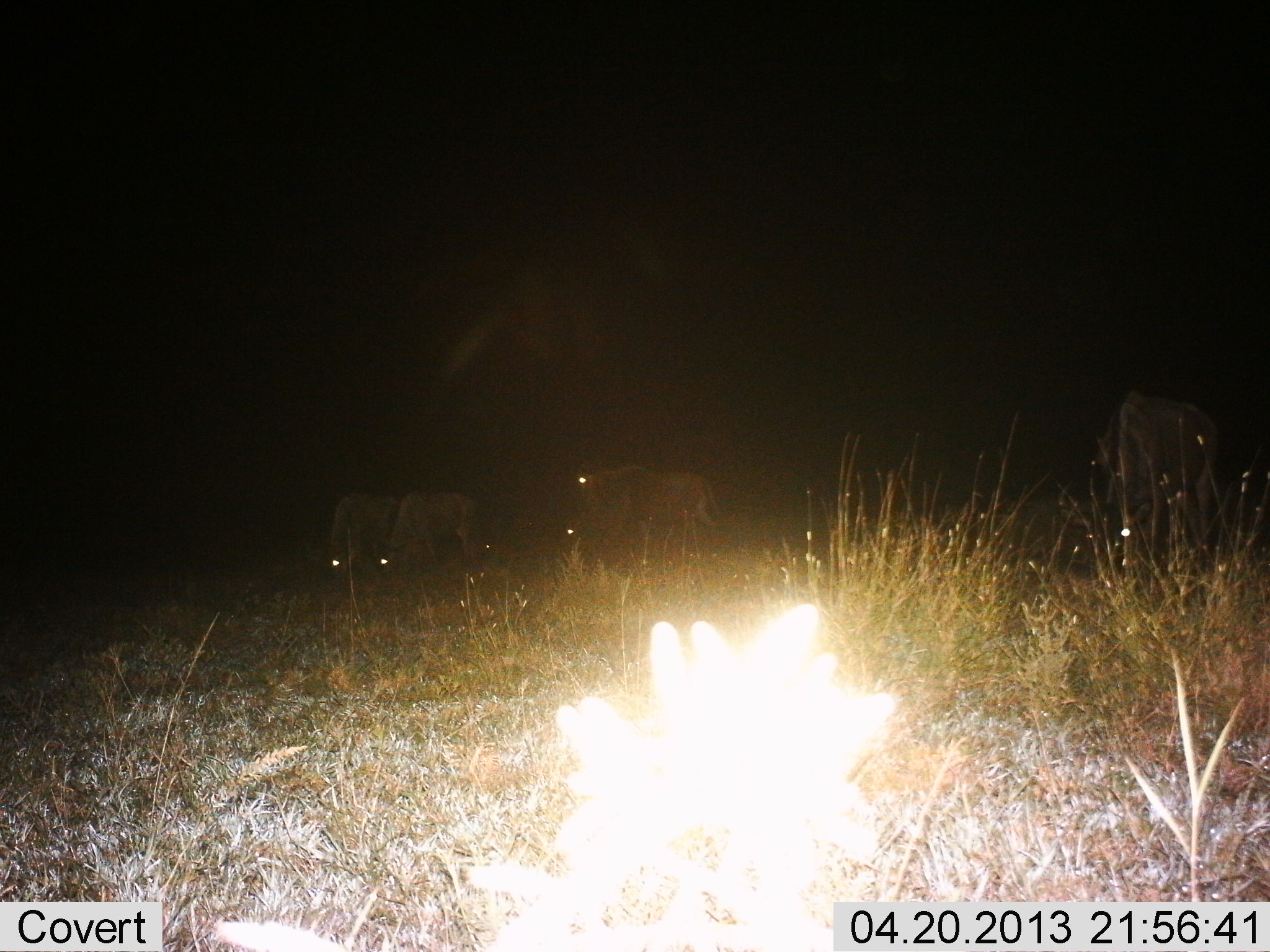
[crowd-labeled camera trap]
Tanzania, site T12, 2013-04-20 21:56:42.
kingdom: Animalia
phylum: Chordata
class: Mammalia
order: Artiodactyla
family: Bovidae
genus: Connochaetes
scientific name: Connochaetes taurinus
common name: blue wildebeest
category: wildebeest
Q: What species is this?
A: Wildebeest (blue wildebeest) (Connochaetes taurinus).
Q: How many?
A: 5.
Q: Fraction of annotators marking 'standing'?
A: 62%.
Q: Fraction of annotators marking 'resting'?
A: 0%.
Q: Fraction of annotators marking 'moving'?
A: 6%.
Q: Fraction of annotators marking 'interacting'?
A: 0%.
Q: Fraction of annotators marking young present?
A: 0%.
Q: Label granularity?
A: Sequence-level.